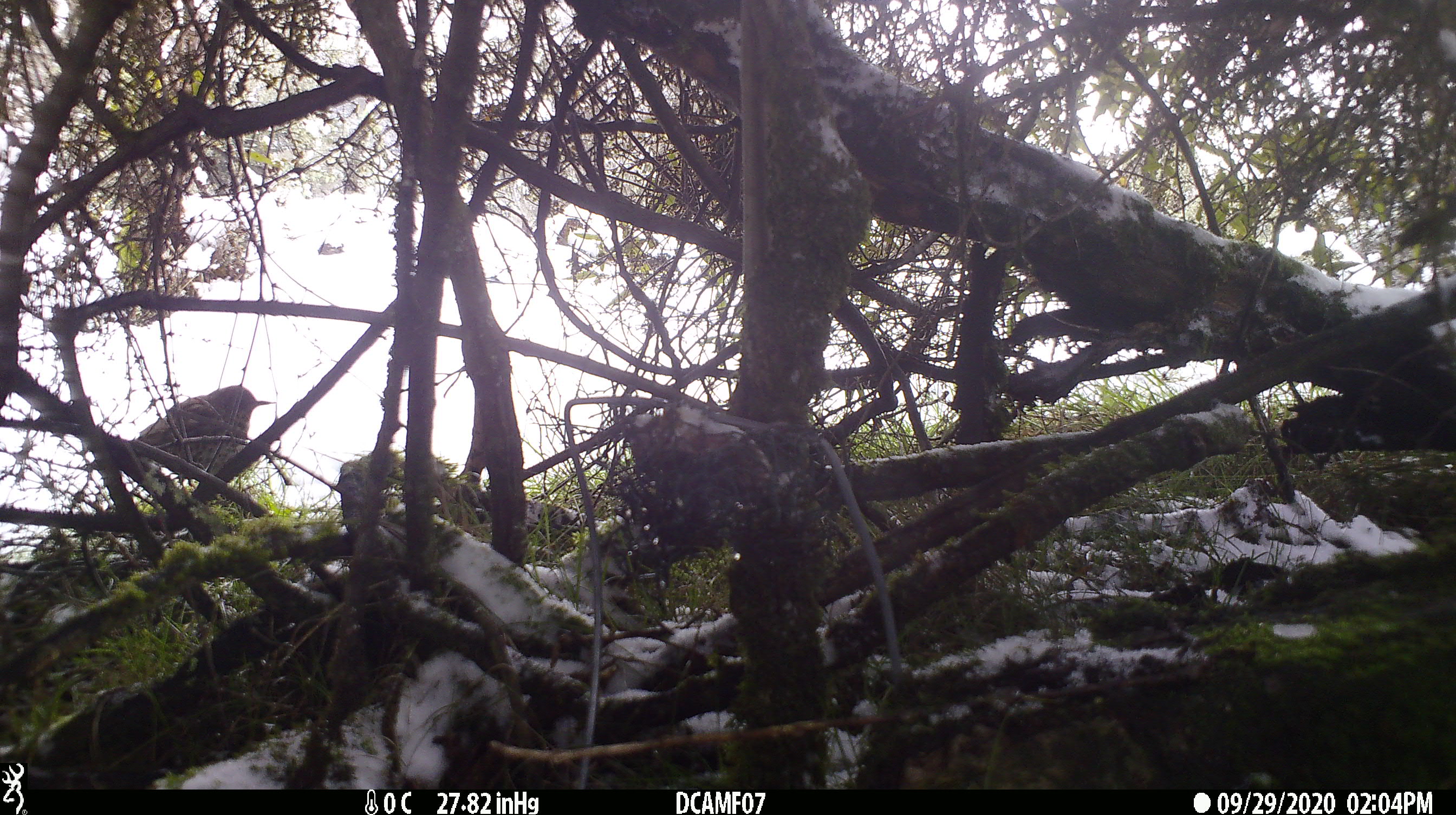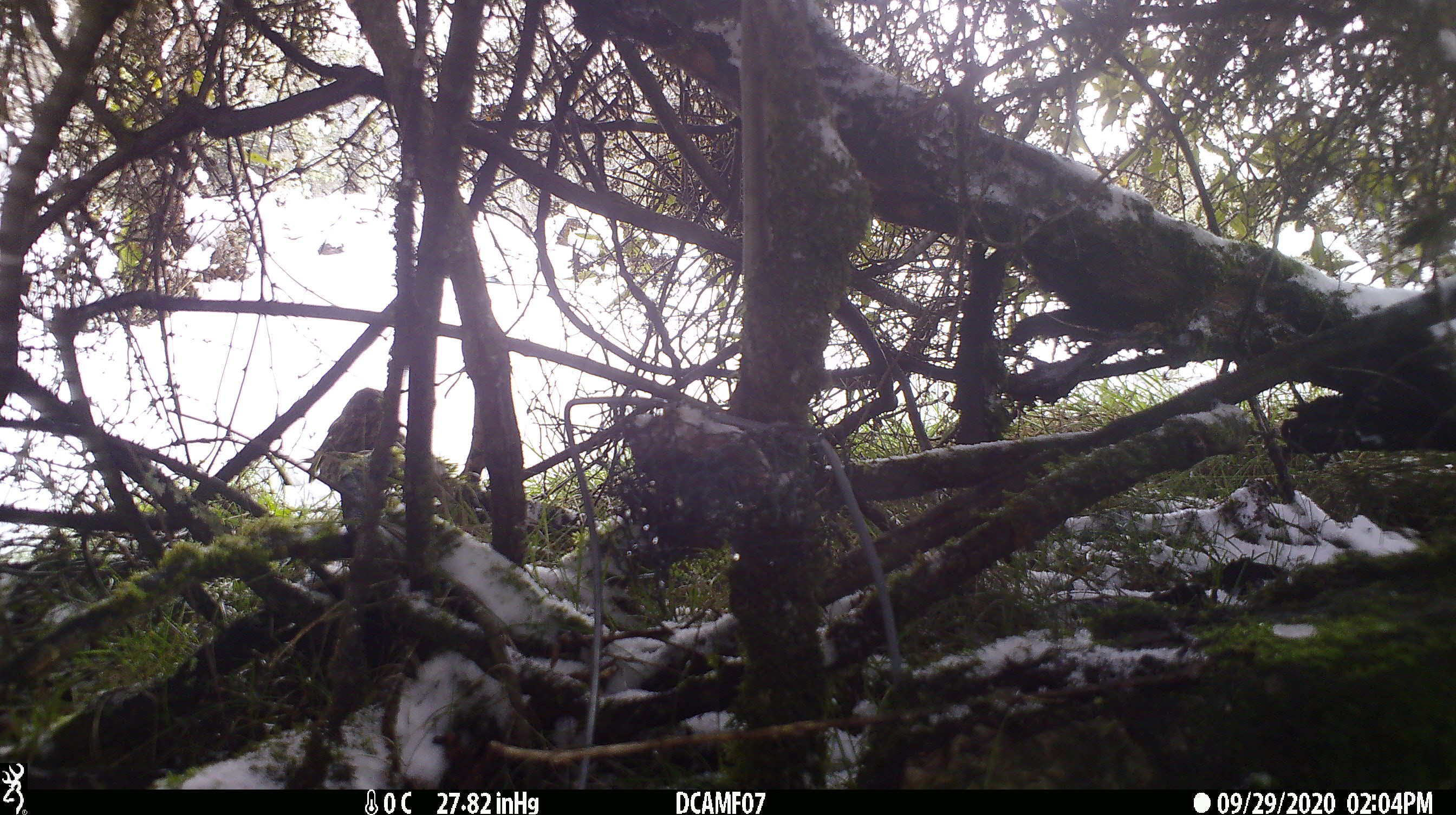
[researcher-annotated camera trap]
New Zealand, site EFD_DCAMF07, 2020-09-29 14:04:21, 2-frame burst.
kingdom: Animalia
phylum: Chordata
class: Aves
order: Passeriformes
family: Turdidae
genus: Turdus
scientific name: Turdus philomelos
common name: song thrush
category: thrush